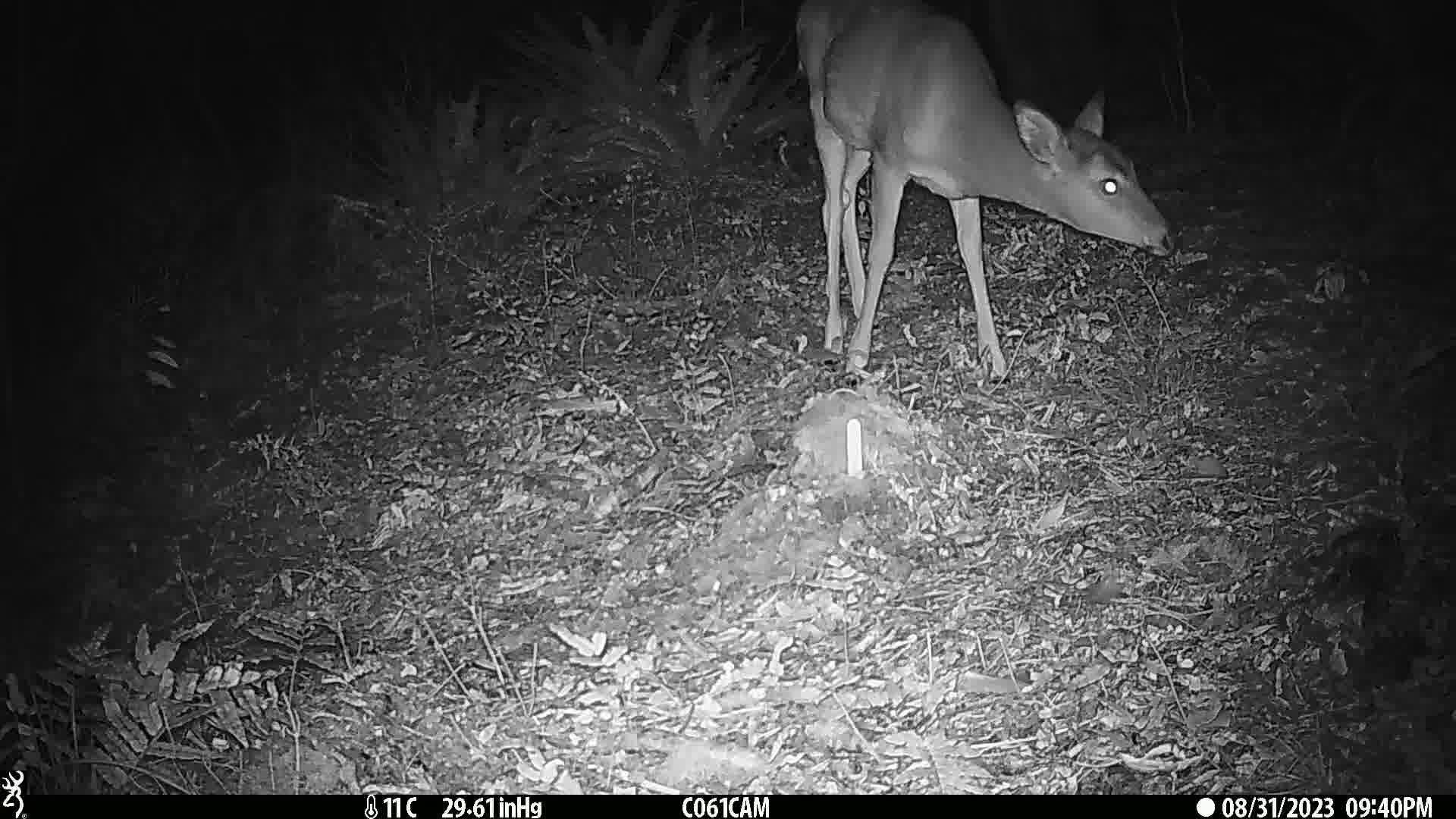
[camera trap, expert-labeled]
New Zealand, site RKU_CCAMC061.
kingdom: Animalia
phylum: Chordata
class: Mammalia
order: Artiodactyla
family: Cervidae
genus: Odocoileus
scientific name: Odocoileus virginianus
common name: white-tailed deer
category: white tailed deer